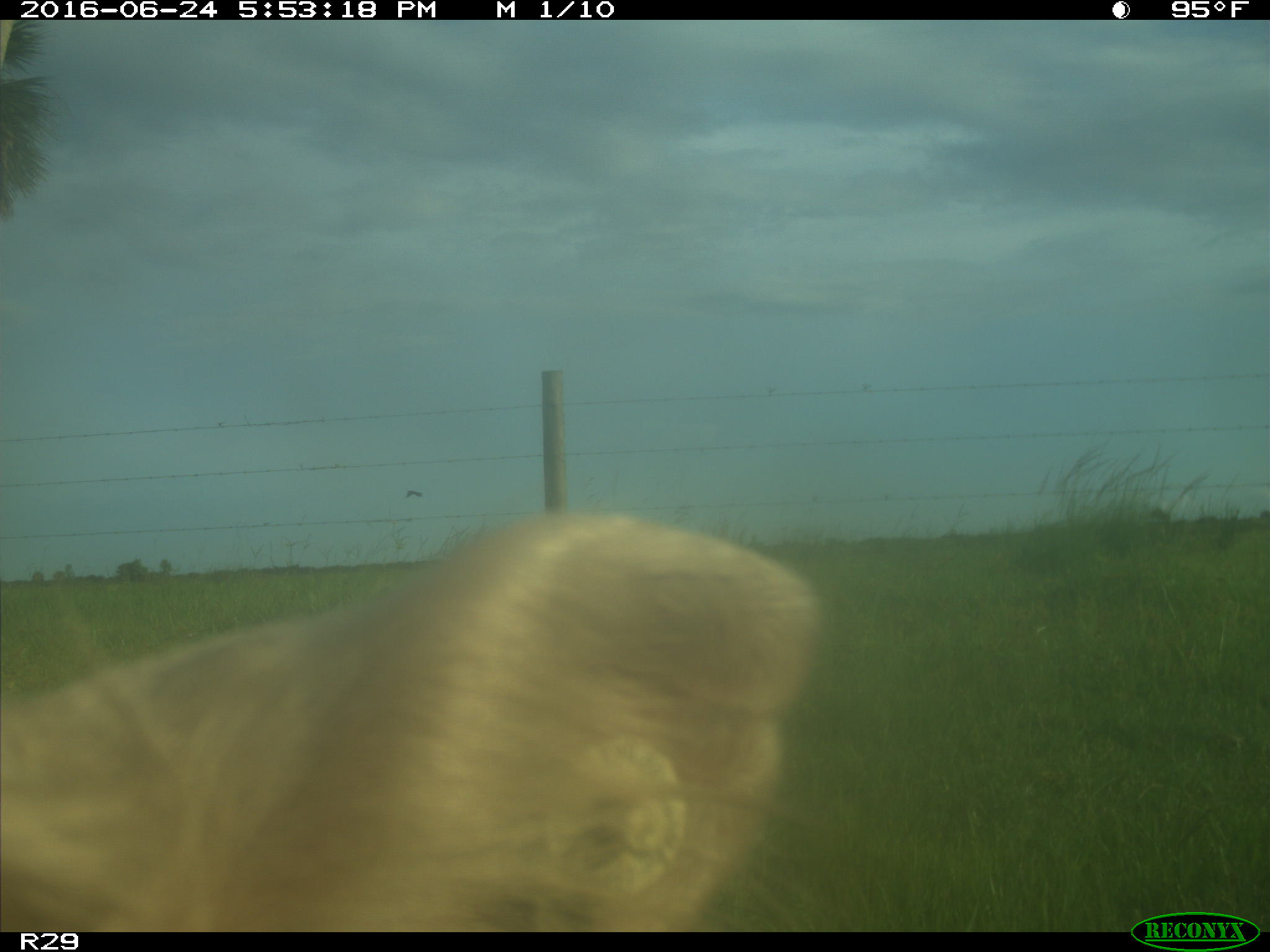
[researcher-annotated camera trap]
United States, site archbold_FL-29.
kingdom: Animalia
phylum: Chordata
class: Mammalia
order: Artiodactyla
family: Bovidae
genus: Bos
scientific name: Bos taurus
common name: domestic cow